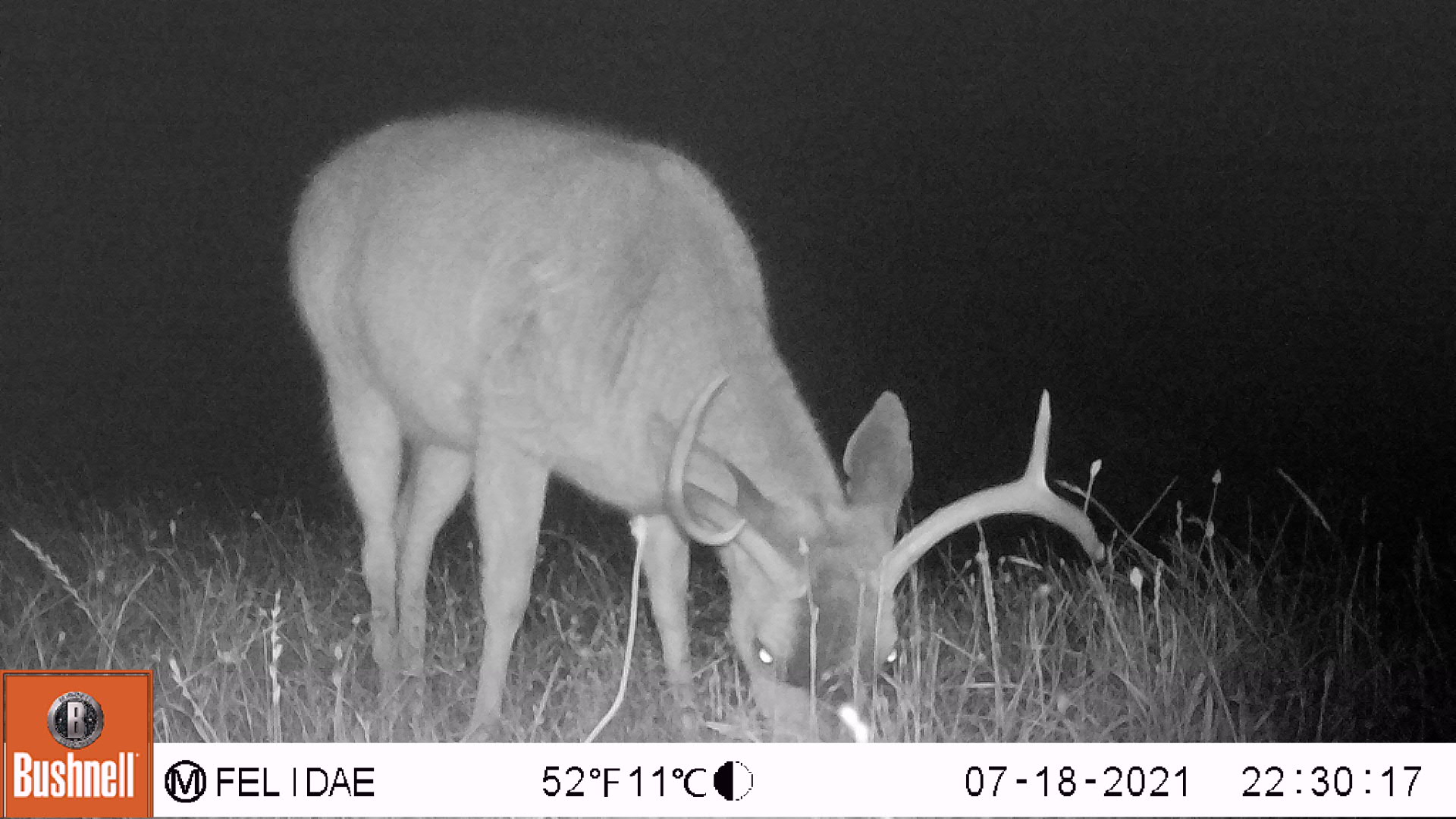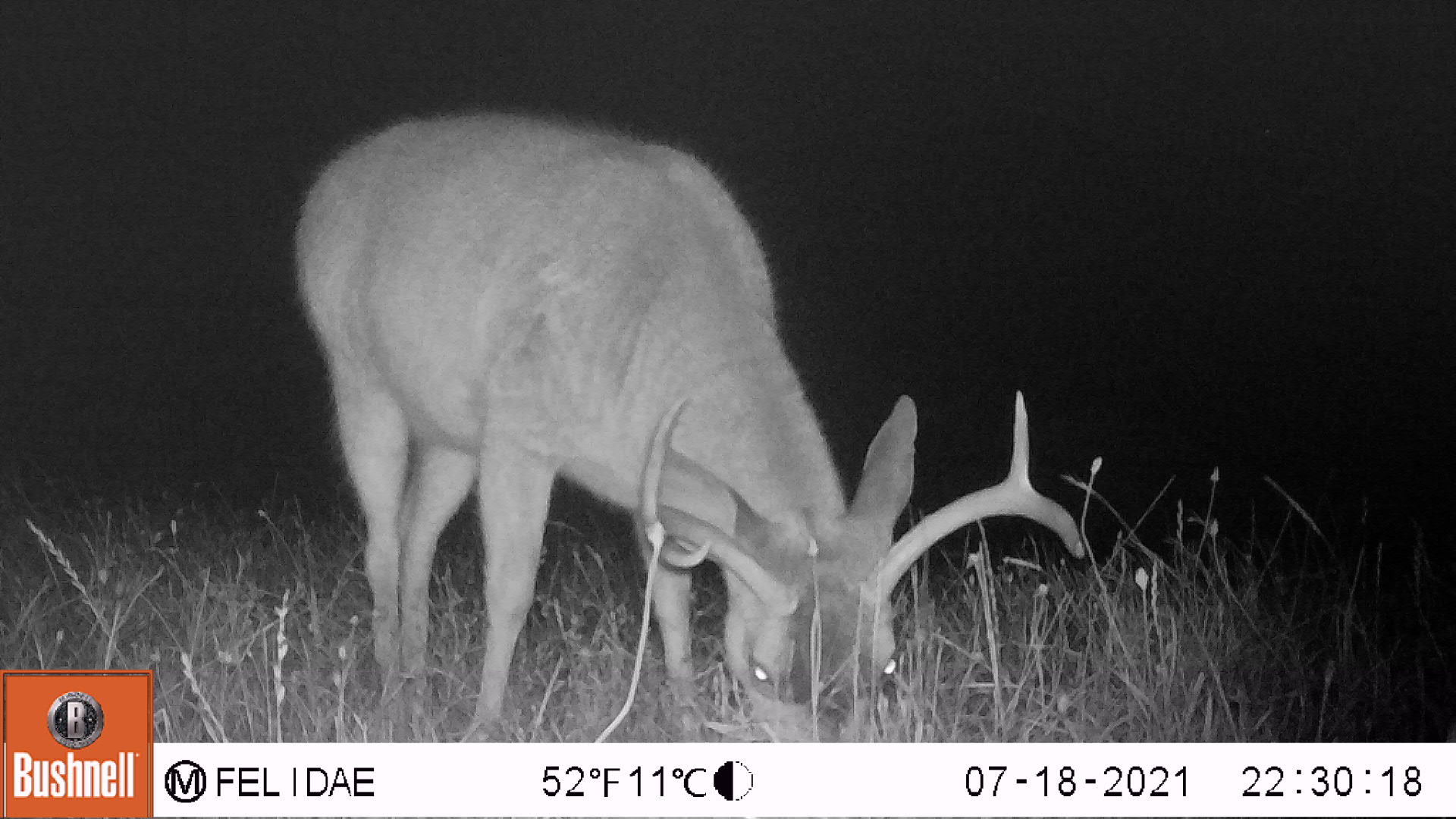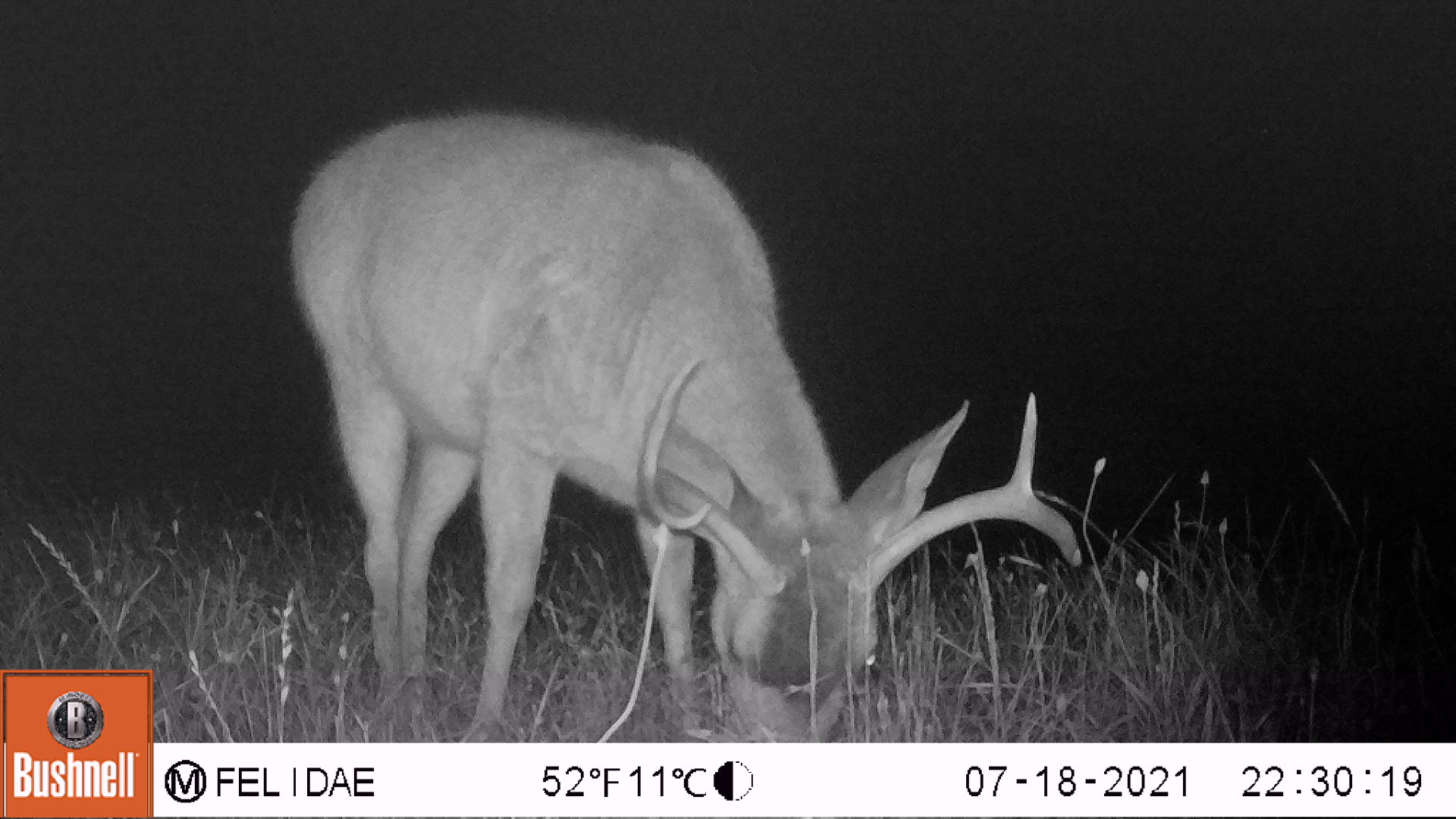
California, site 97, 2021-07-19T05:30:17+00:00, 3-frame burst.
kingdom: Animalia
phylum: Chordata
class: Mammalia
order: Artiodactyla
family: Cervidae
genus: Odocoileus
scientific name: Odocoileus hemionus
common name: mule deer